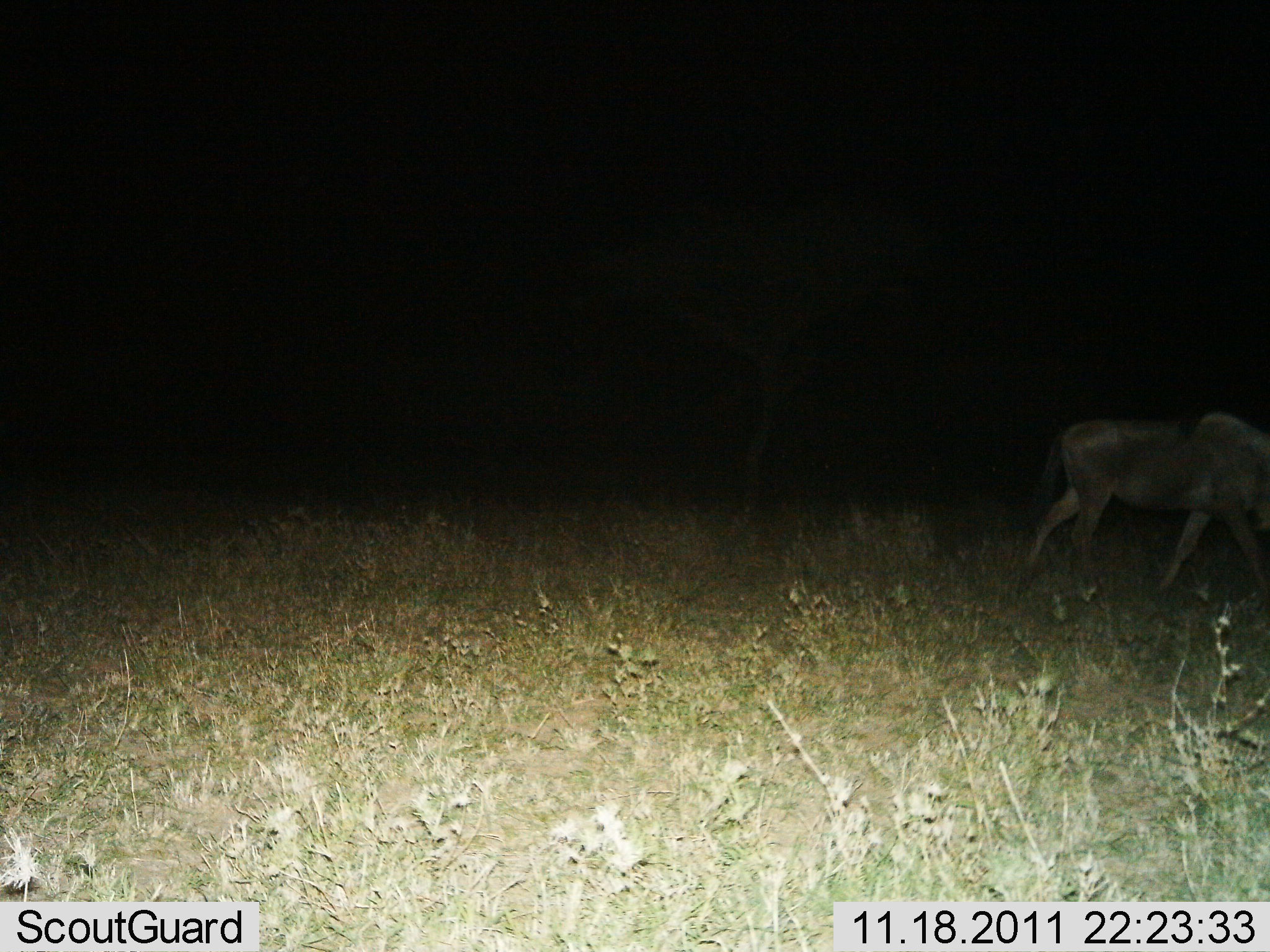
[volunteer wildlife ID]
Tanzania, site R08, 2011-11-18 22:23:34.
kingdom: Animalia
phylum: Chordata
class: Mammalia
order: Artiodactyla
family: Bovidae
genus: Connochaetes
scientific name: Connochaetes taurinus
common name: blue wildebeest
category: wildebeest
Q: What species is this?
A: Wildebeest (blue wildebeest) (Connochaetes taurinus).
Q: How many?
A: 1.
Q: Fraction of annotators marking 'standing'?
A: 10%.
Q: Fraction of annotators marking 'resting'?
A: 0%.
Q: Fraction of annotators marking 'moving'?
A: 100%.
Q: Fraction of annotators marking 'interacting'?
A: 0%.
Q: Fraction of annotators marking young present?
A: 10%.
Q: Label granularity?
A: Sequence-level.